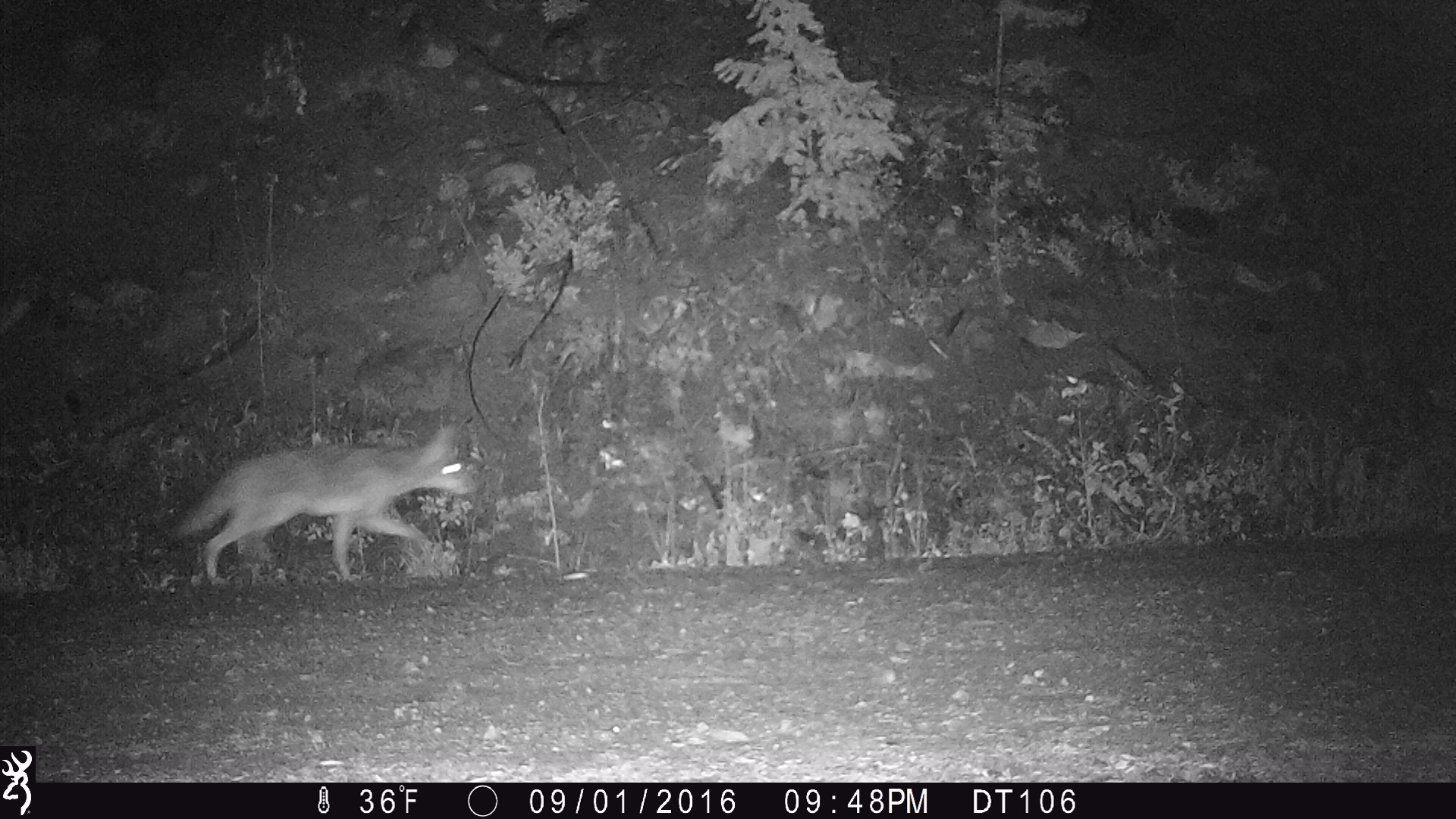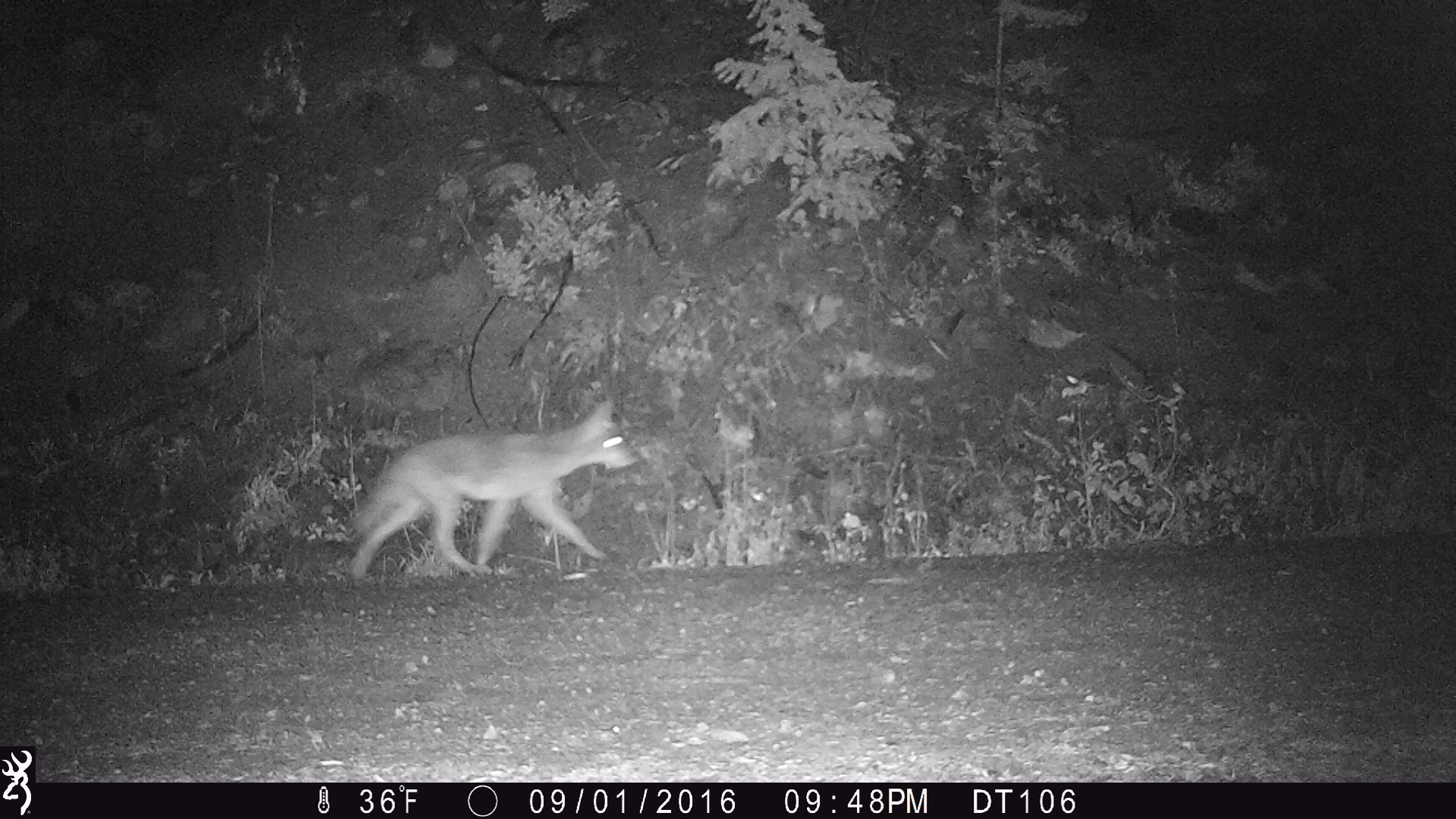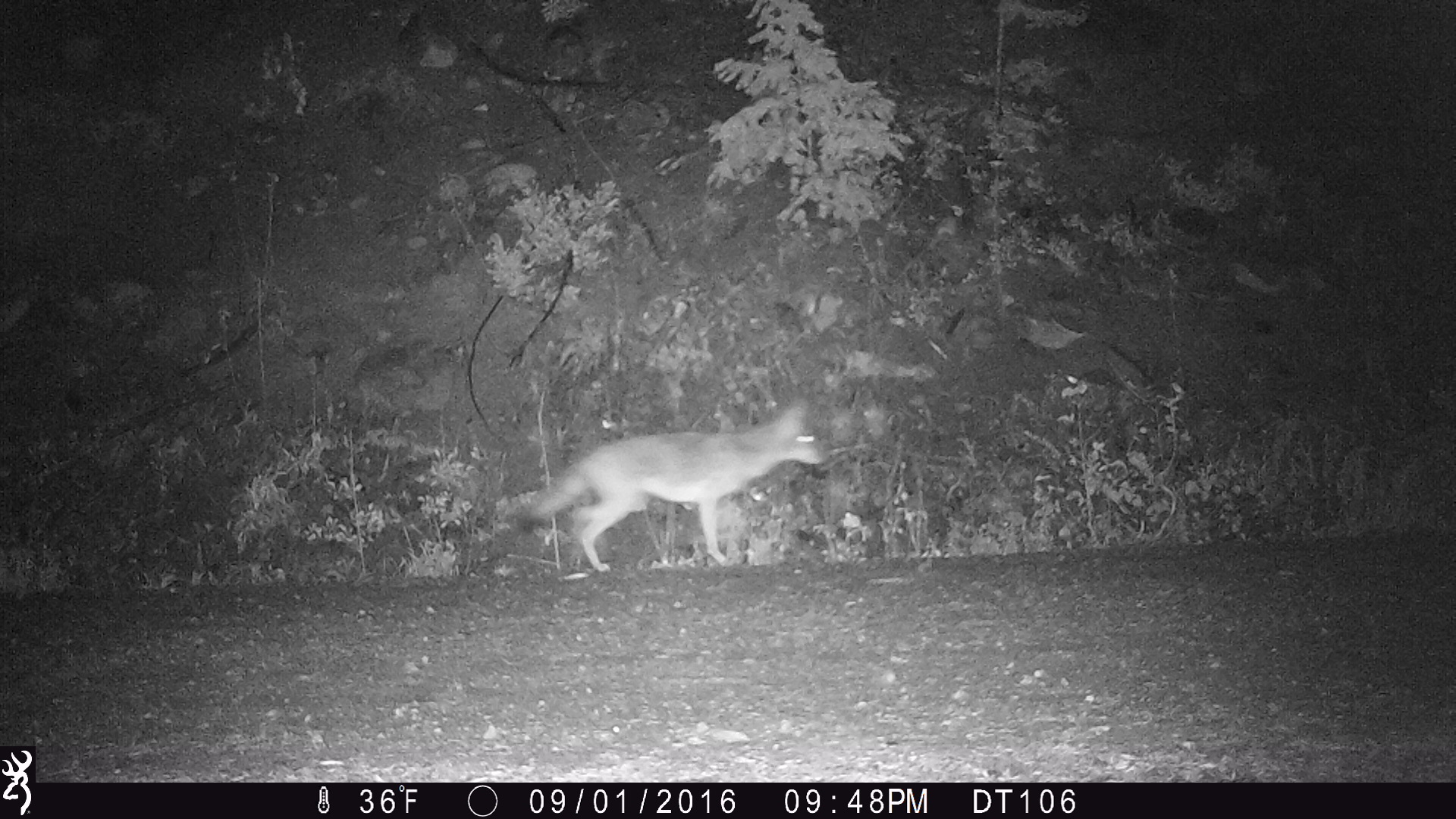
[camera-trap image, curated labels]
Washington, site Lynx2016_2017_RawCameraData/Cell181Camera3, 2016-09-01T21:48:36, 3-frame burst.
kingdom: Animalia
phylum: Chordata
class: Mammalia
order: Carnivora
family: Canidae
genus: Canis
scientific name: Canis latrans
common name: coyote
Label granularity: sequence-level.